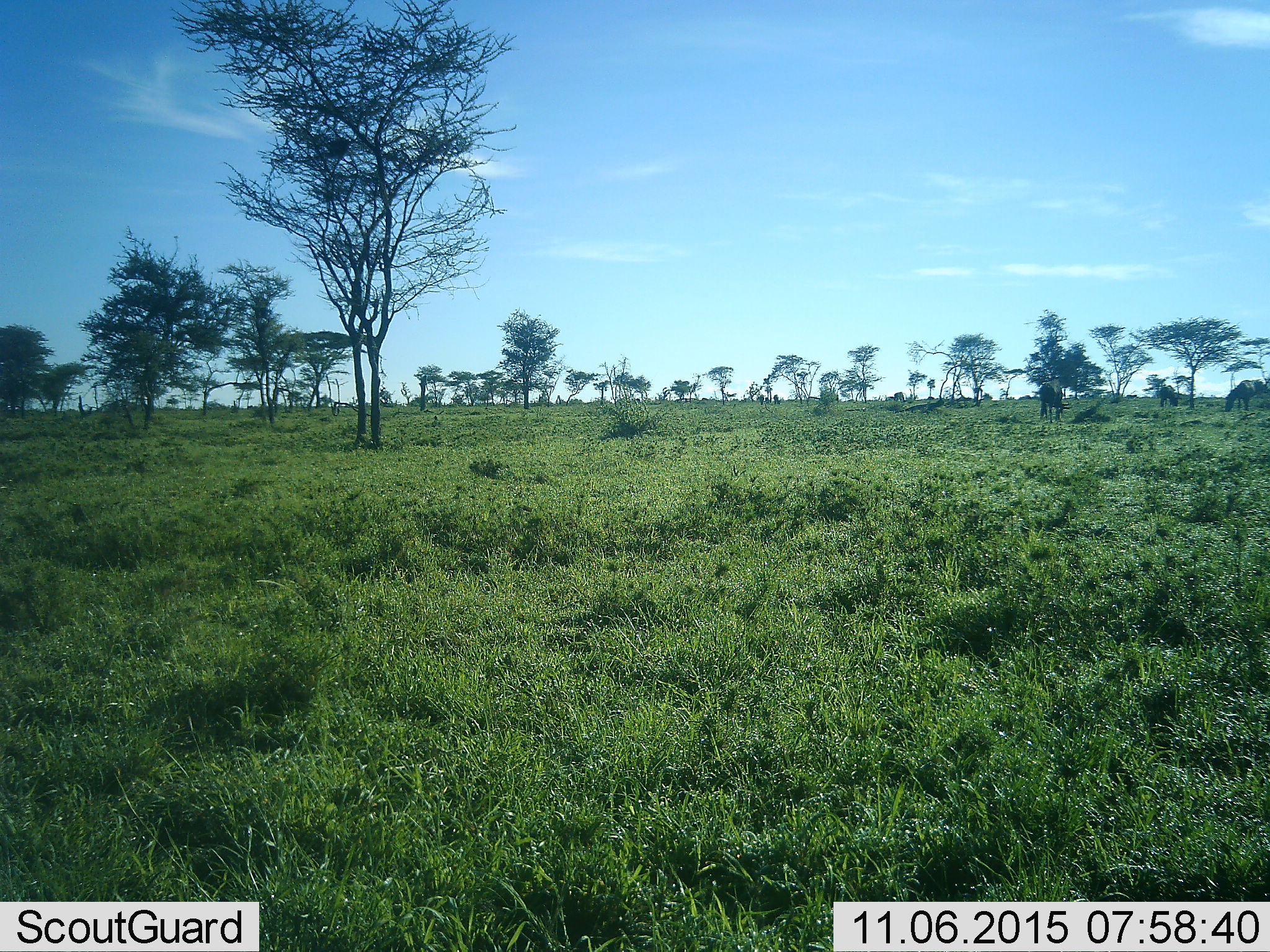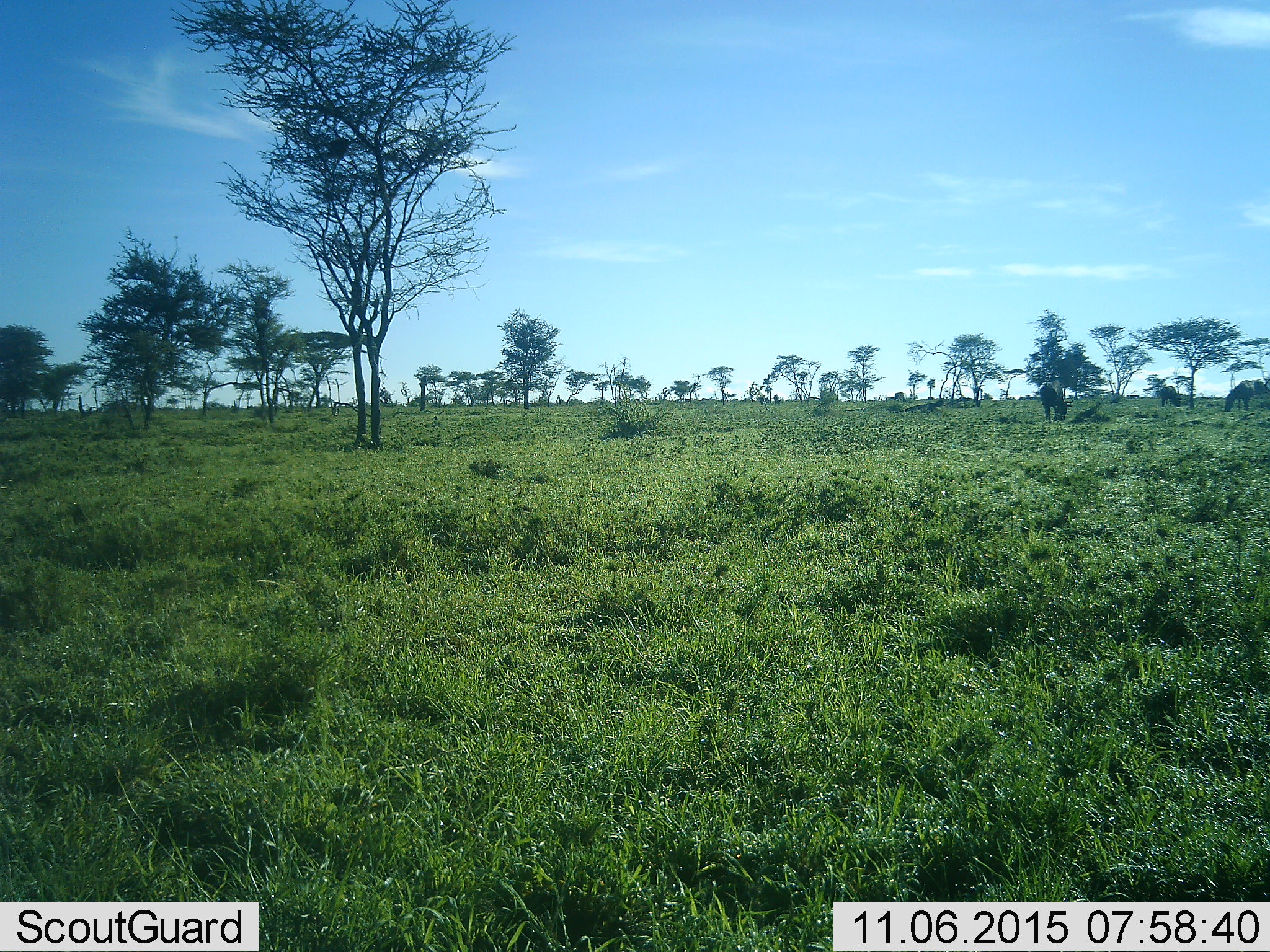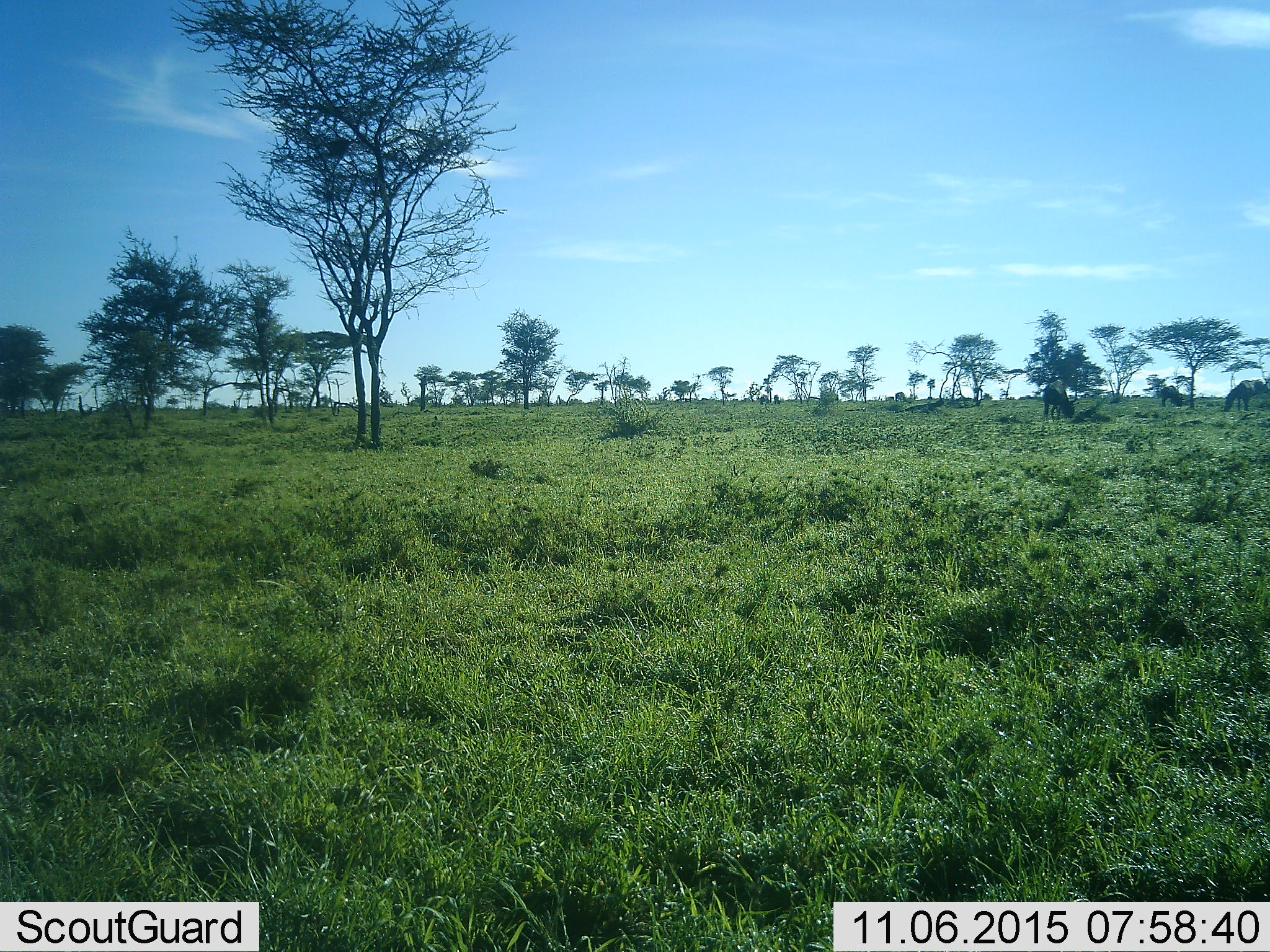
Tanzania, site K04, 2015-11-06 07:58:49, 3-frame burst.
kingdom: Animalia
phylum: Chordata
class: Mammalia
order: Artiodactyla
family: Bovidae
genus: Connochaetes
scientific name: Connochaetes taurinus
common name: blue wildebeest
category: wildebeest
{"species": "wildebeest (blue wildebeest) (Connochaetes taurinus)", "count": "7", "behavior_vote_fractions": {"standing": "20%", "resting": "0%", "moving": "40%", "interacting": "0%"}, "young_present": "0%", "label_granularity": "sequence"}